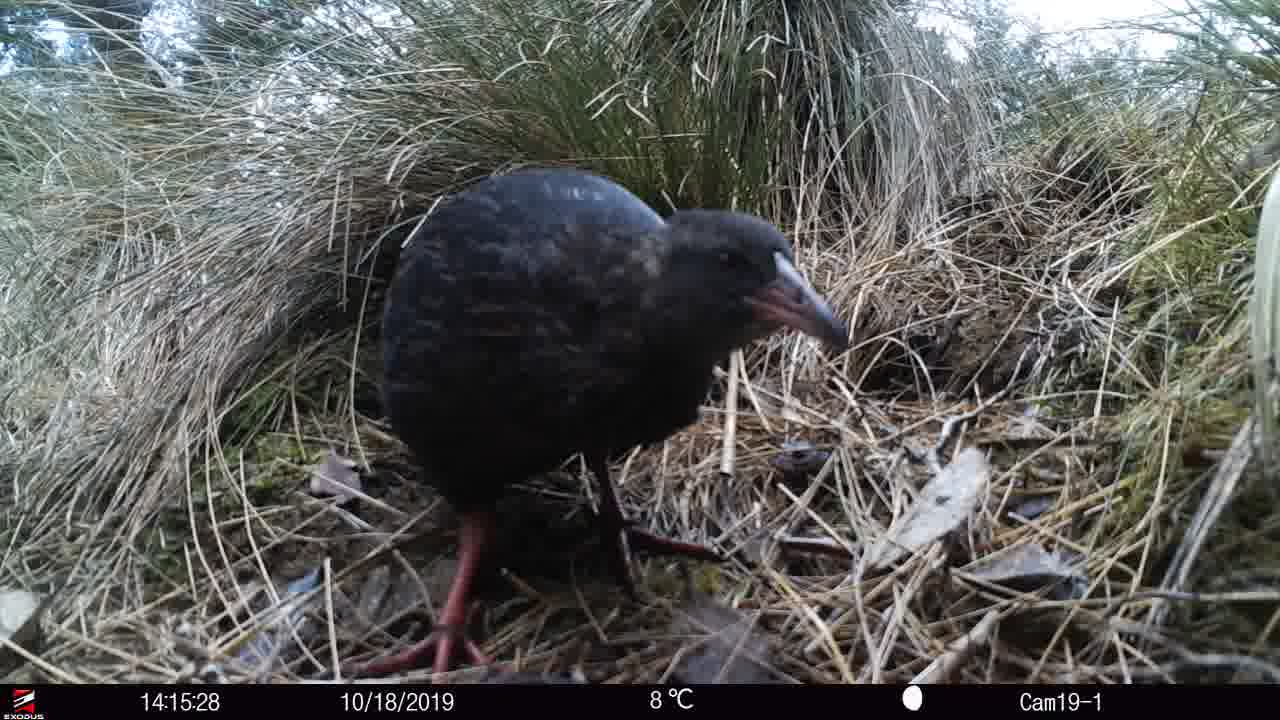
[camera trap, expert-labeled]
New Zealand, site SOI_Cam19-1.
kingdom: Animalia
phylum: Chordata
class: Aves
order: Gruiformes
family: Rallidae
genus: Gallirallus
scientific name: Gallirallus australis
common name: weka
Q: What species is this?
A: Weka (Gallirallus australis).